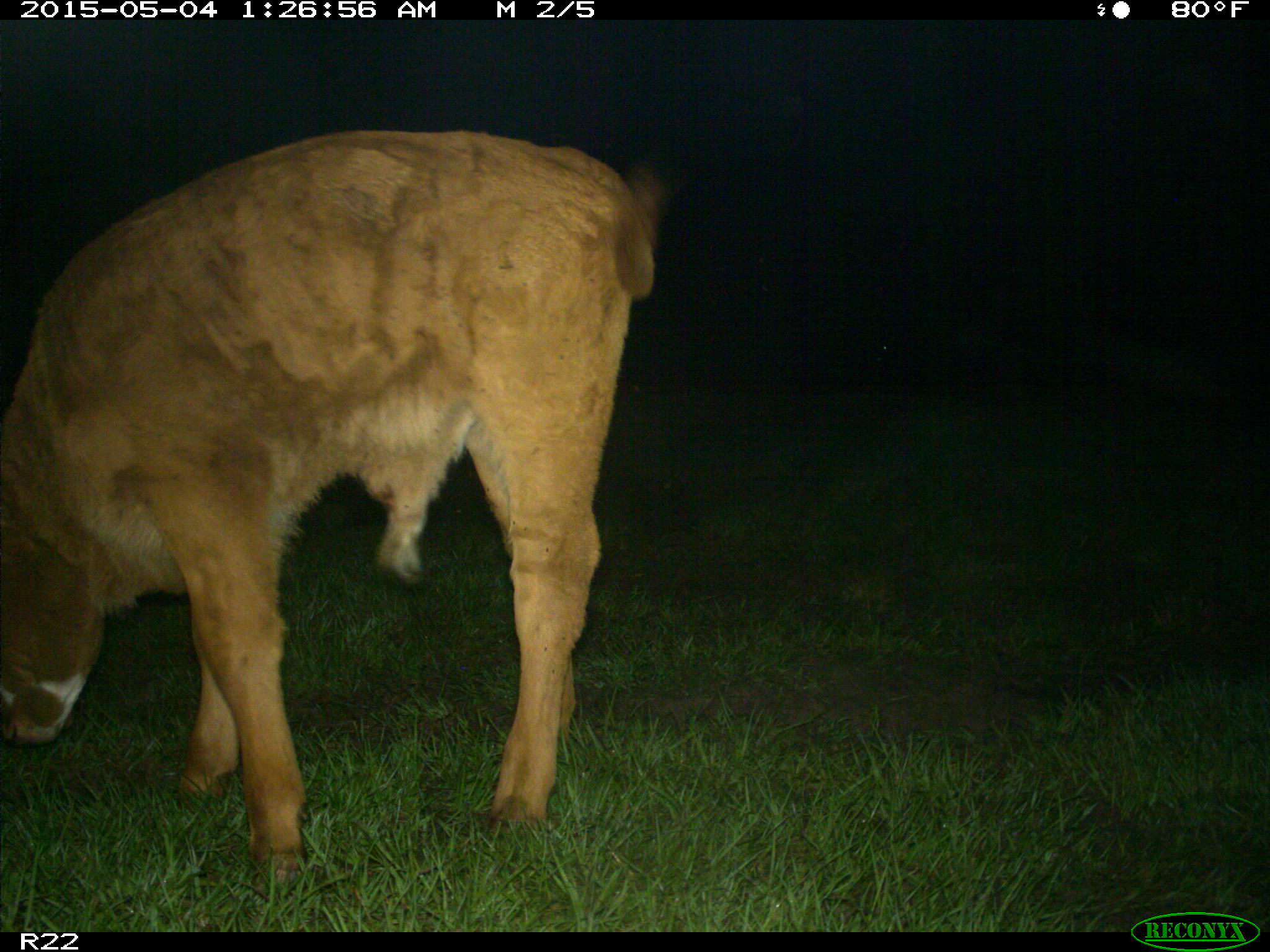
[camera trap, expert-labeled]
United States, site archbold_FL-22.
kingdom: Animalia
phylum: Chordata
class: Mammalia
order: Artiodactyla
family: Bovidae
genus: Bos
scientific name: Bos taurus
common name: domestic cow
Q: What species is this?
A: Bos taurus (domestic cow).